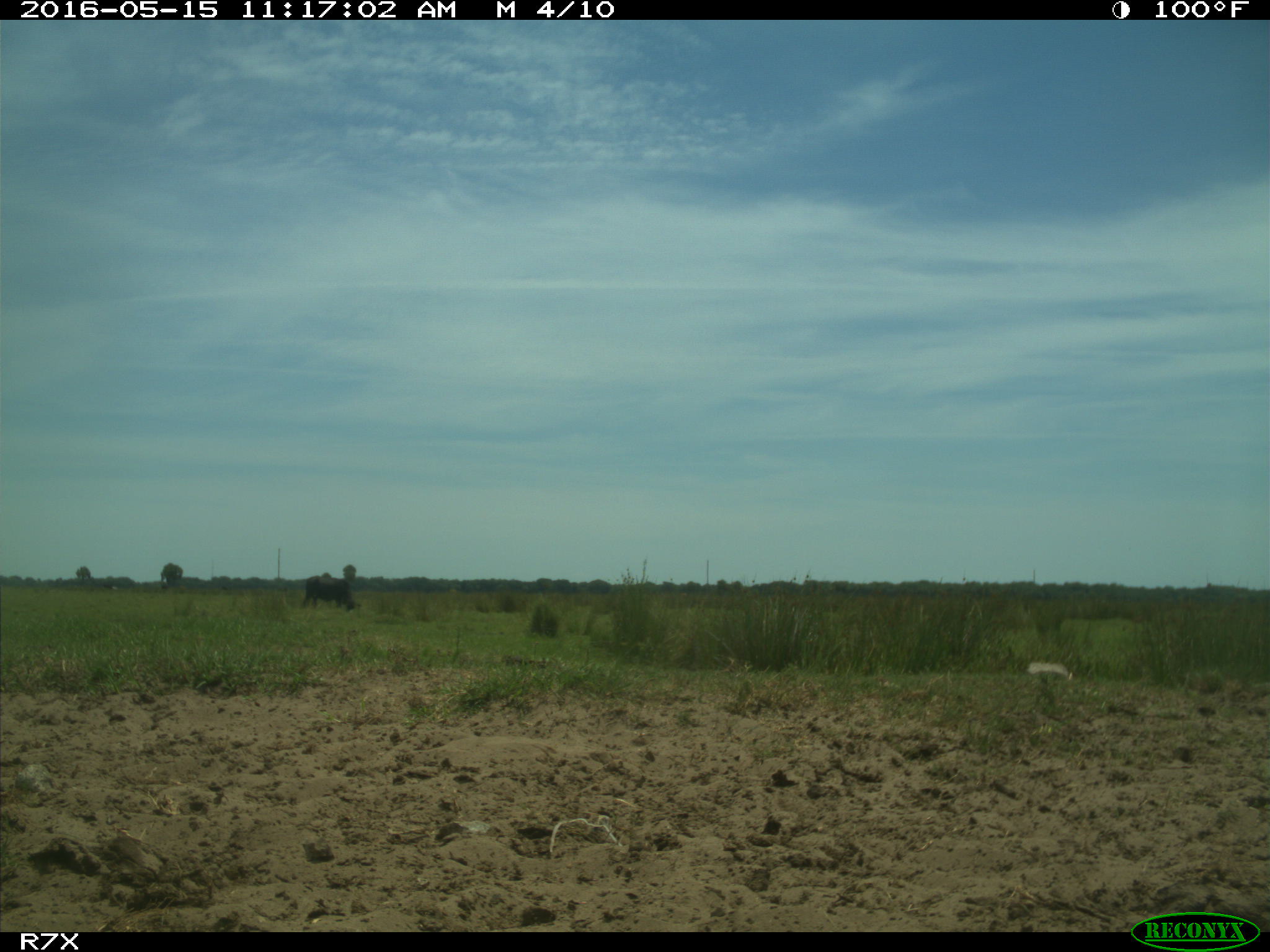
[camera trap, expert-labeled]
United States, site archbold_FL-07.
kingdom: Animalia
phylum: Chordata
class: Mammalia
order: Artiodactyla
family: Bovidae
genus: Bos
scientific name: Bos taurus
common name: domestic cow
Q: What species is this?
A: Bos taurus (domestic cow).